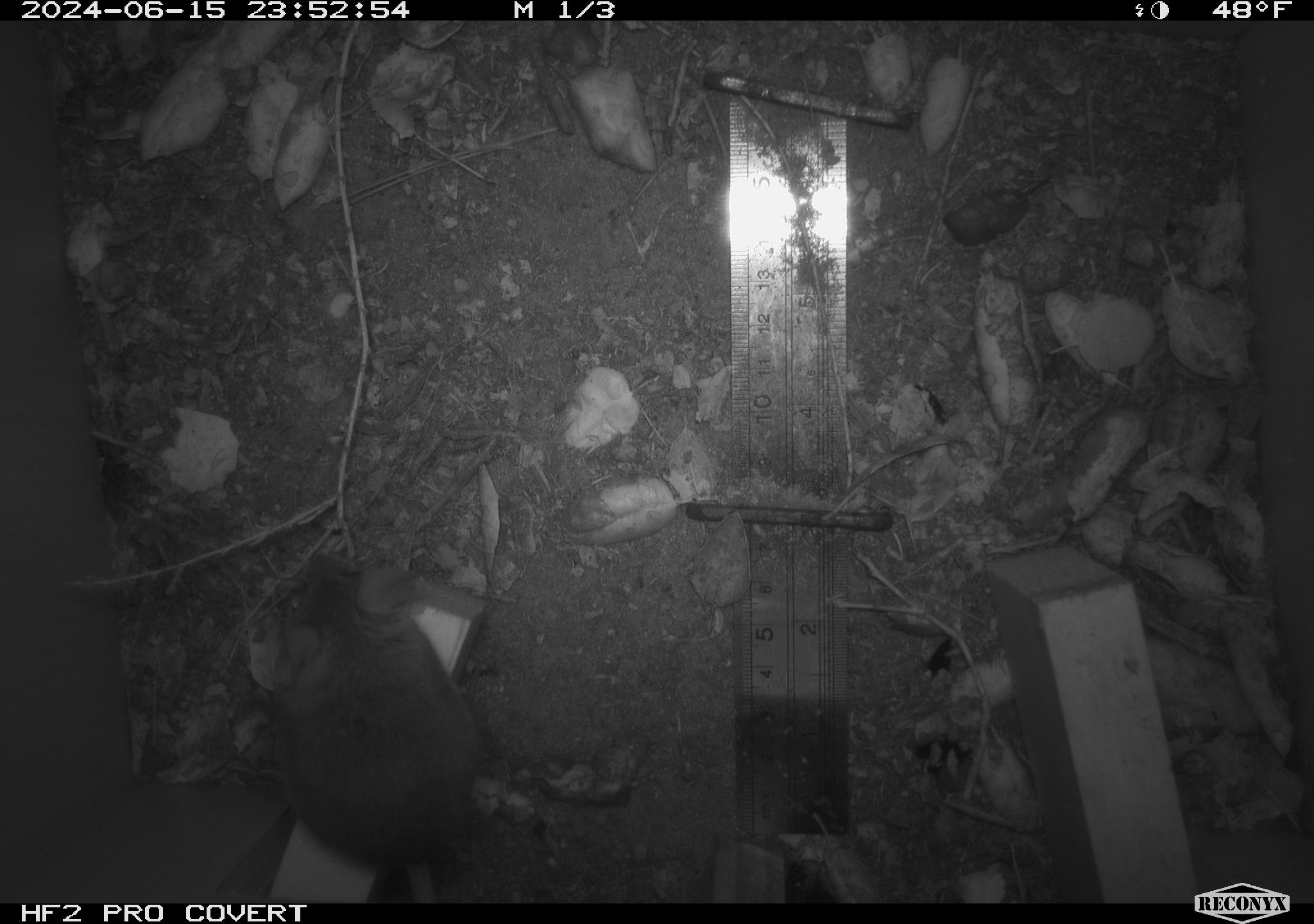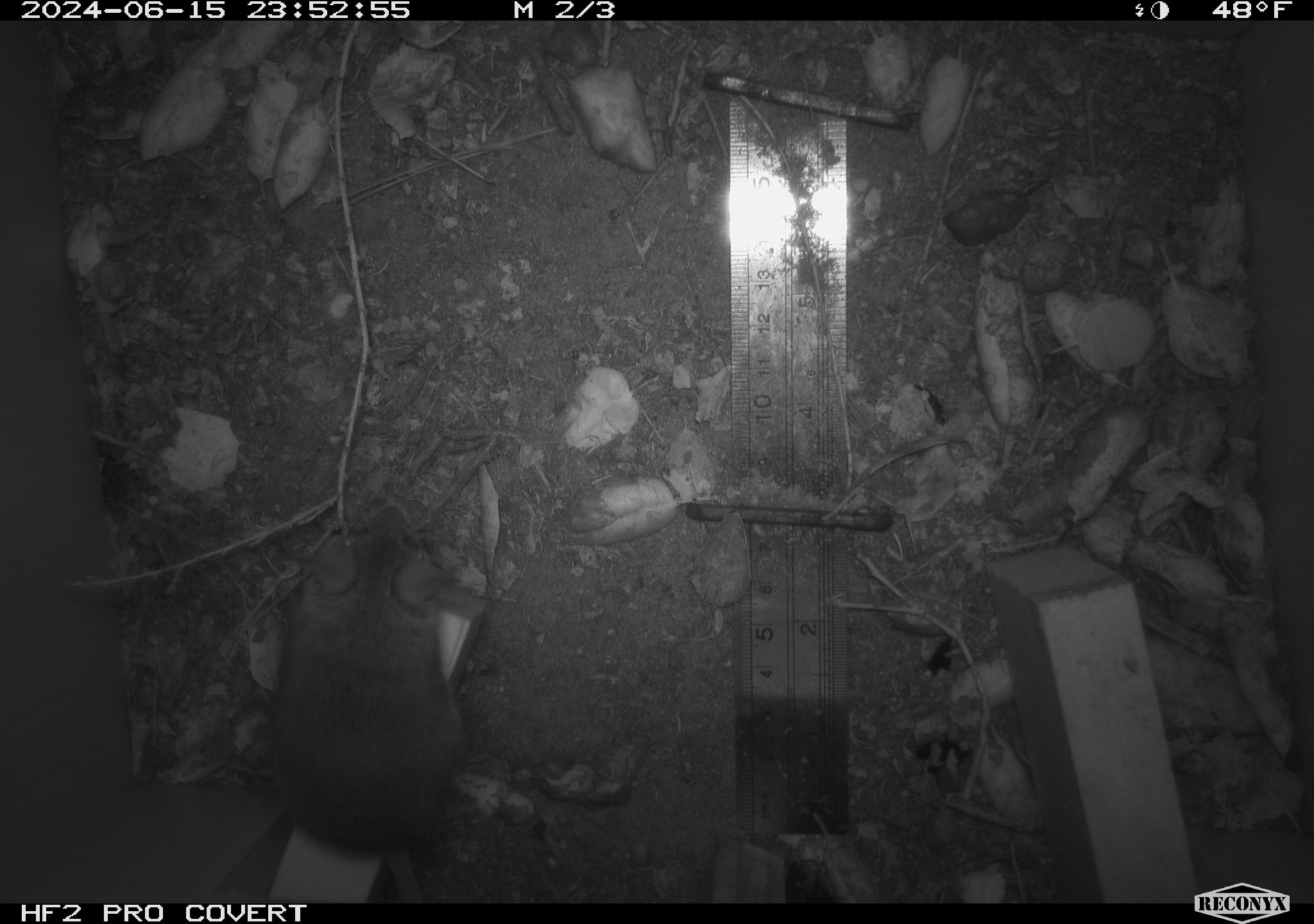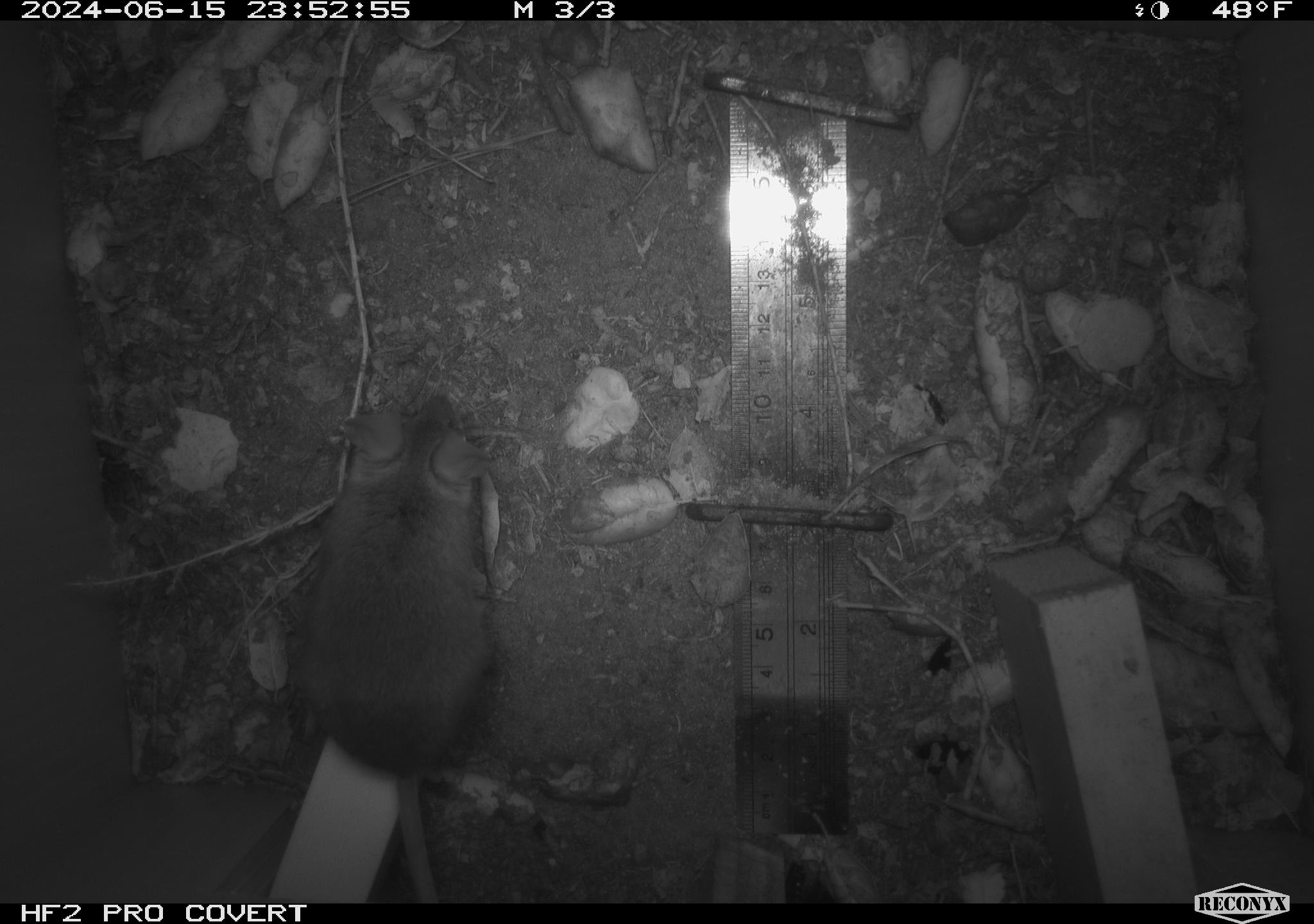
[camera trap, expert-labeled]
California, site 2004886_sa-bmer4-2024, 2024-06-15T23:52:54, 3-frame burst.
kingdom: Animalia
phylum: Chordata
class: Mammalia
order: Rodentia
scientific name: Rodentia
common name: woodrat or rat or mouse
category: woodrat or rat or mouse species